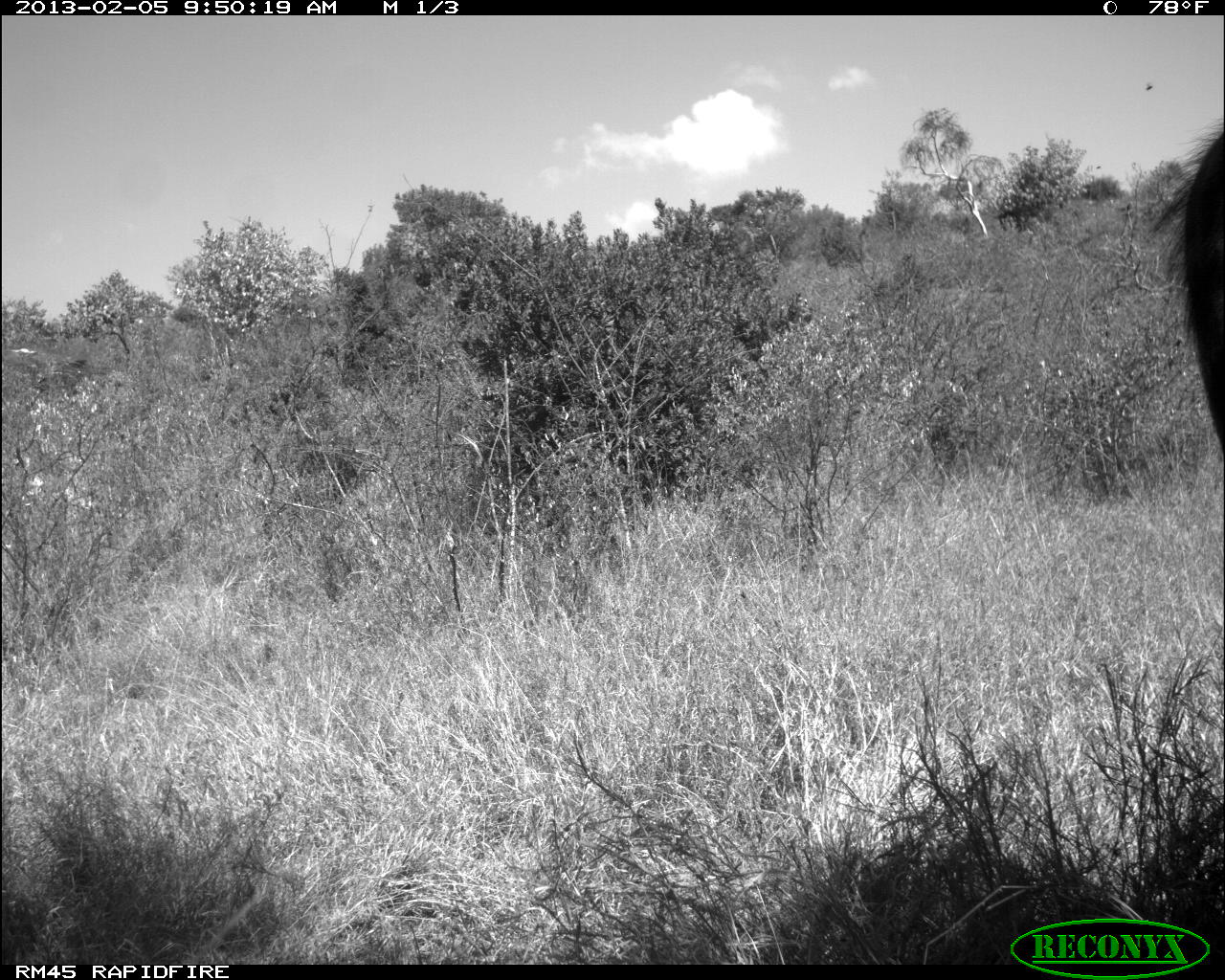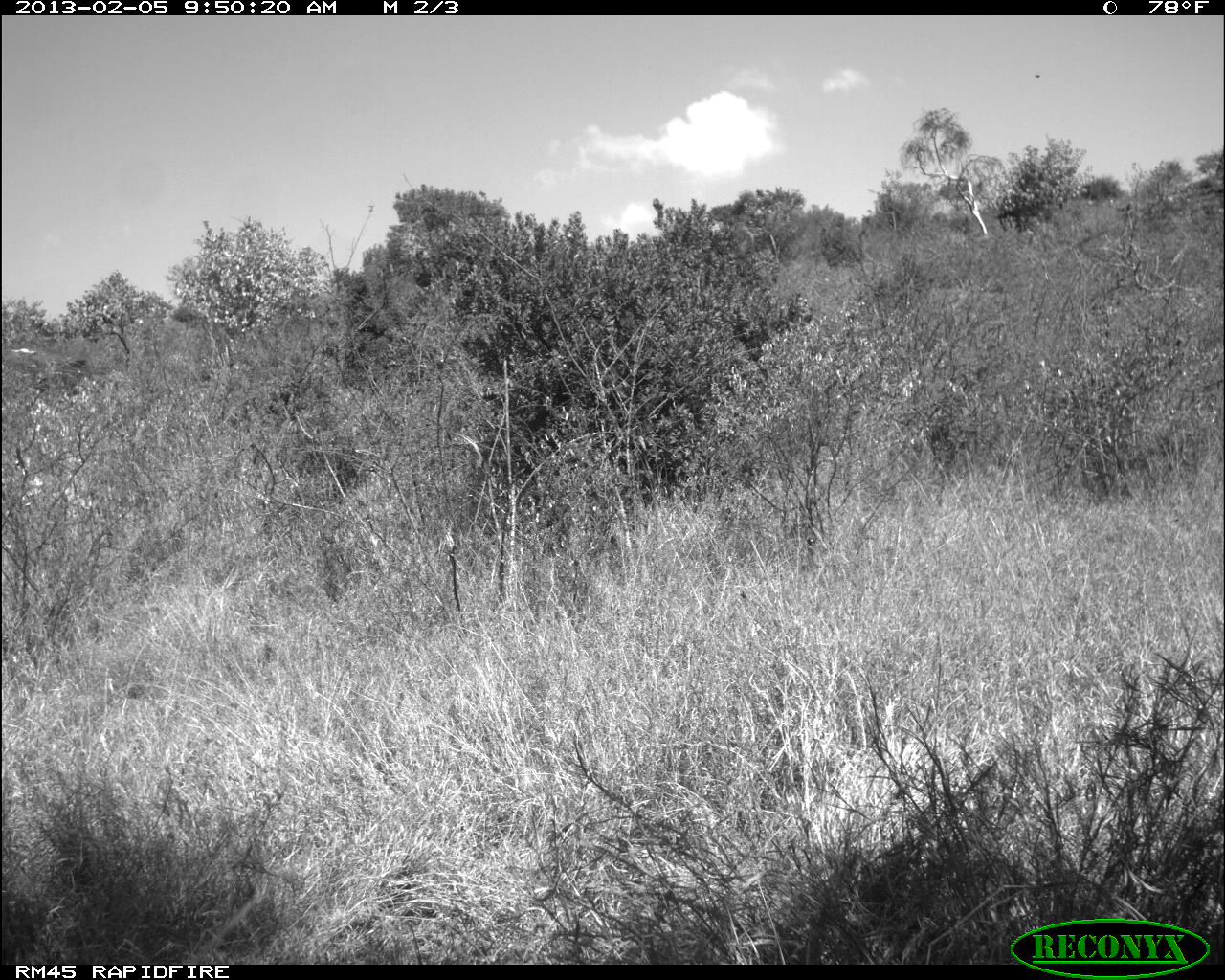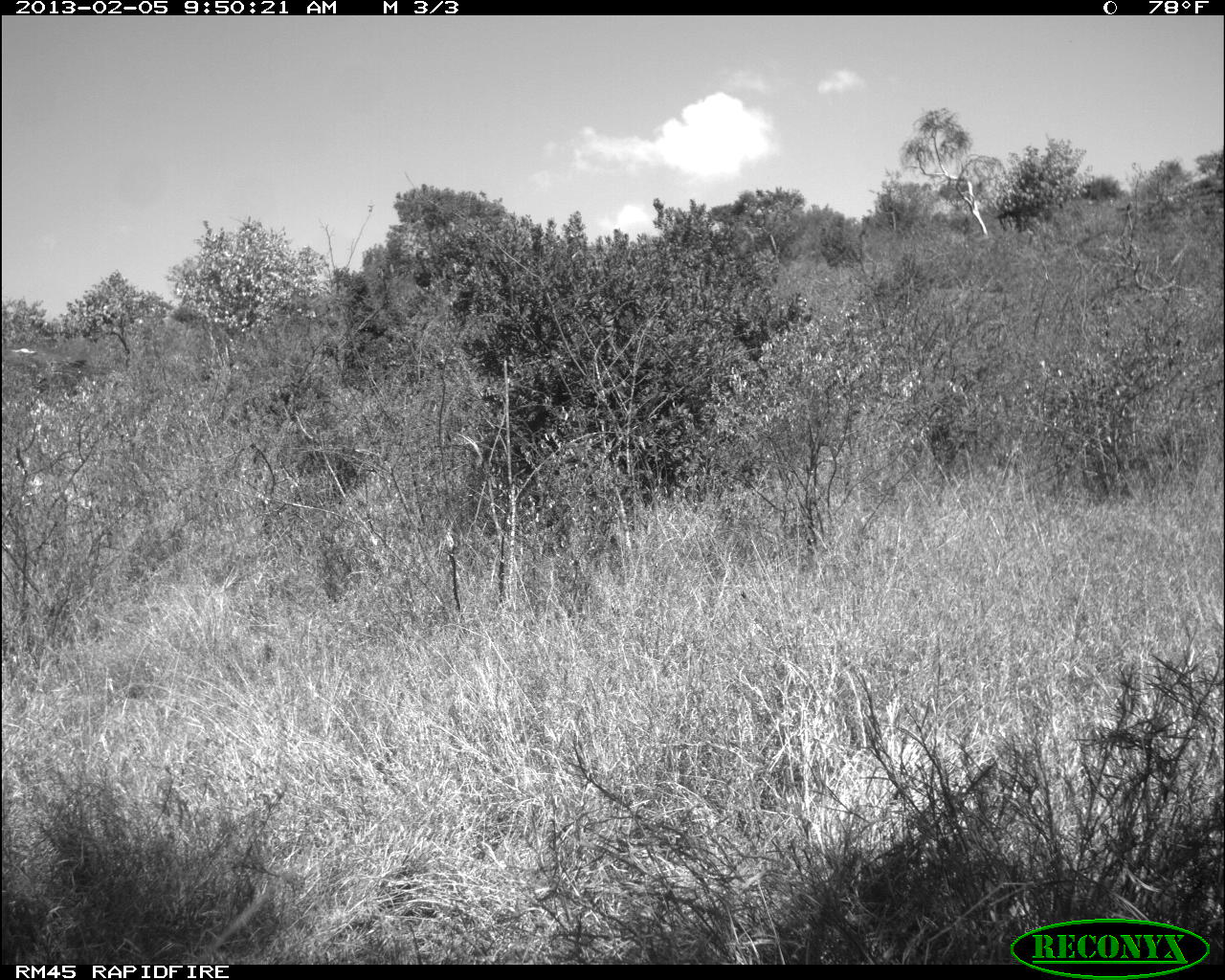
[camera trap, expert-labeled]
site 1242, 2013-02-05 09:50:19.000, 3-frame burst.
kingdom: Animalia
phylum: Chordata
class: Mammalia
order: Artiodactyla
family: Bovidae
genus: Syncerus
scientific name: Syncerus caffer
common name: african buffalo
Syncerus caffer (african buffalo), count 1.